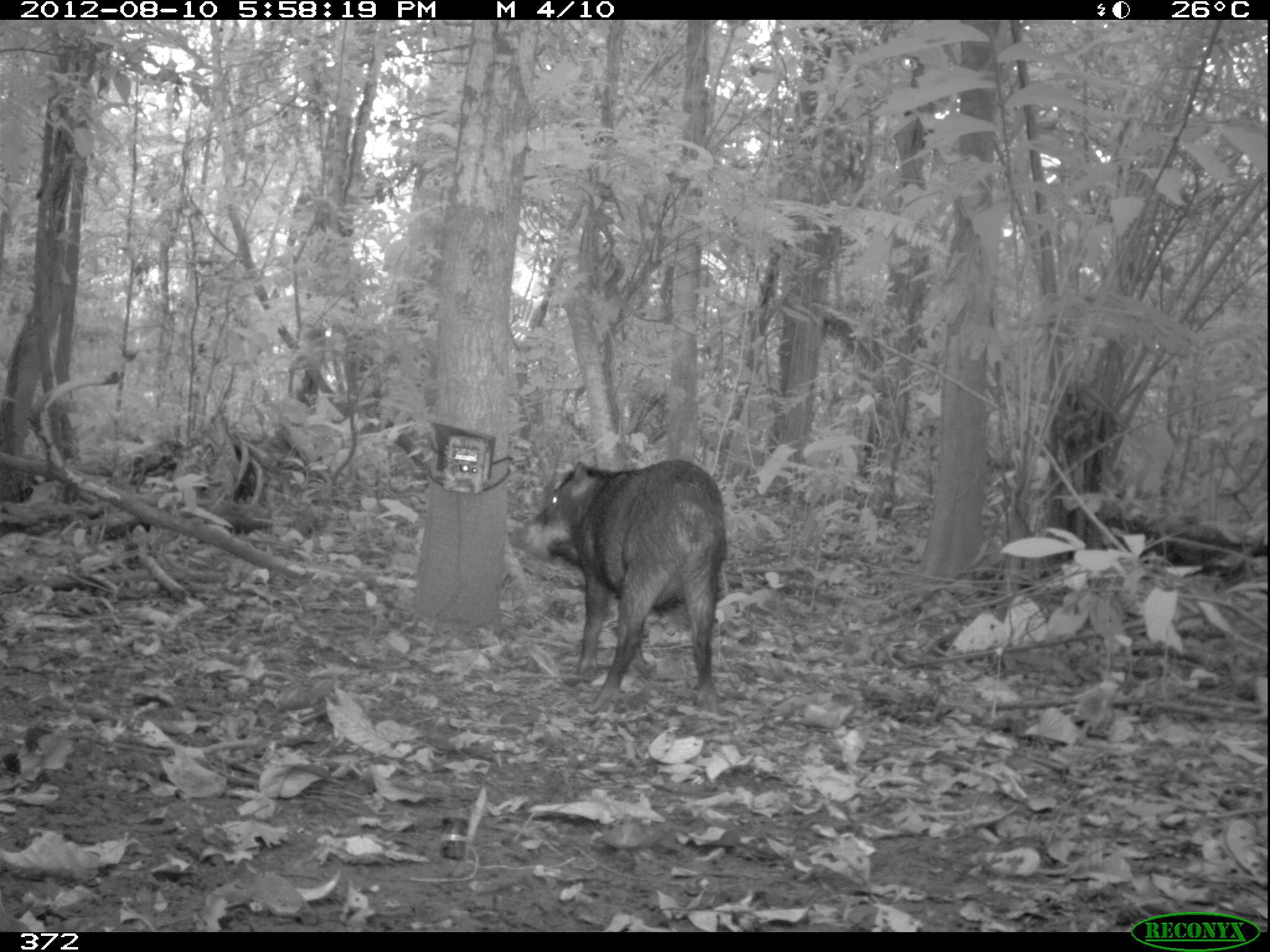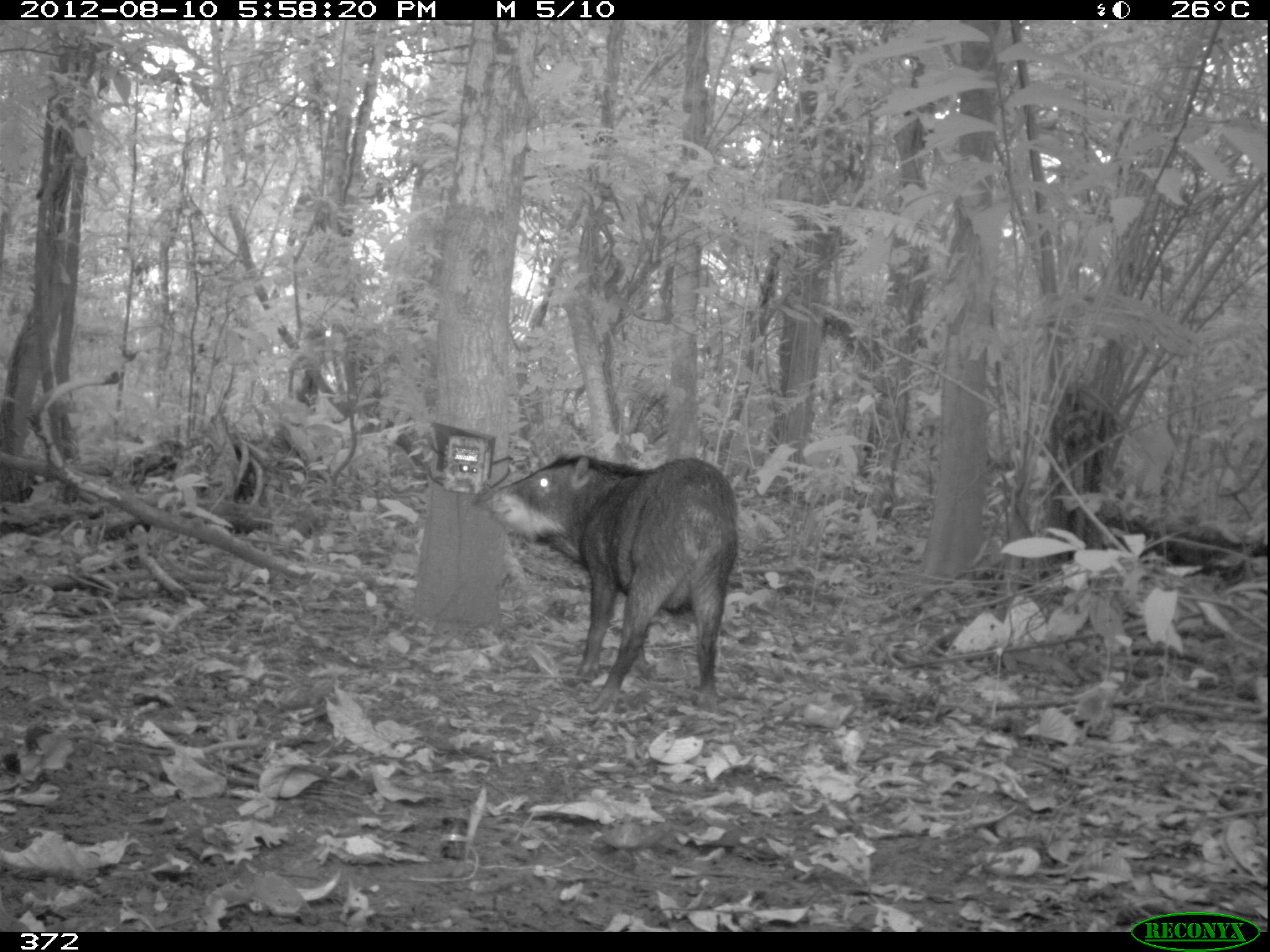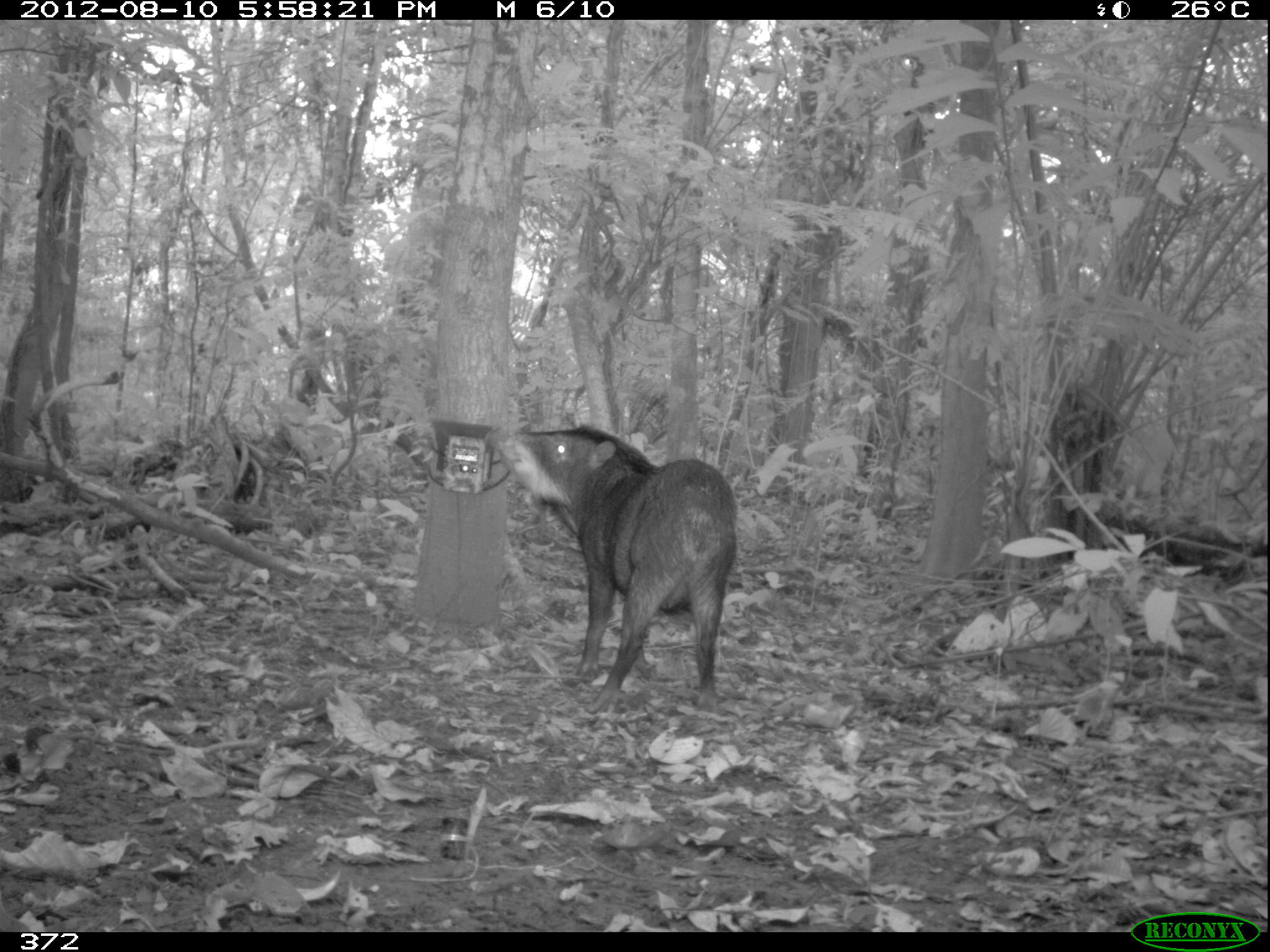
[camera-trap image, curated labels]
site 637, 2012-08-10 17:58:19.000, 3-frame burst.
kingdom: Animalia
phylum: Chordata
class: Mammalia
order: Artiodactyla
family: Tayassuidae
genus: Tayassu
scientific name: Tayassu pecari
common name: white-lipped peccary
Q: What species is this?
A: Tayassu pecari (white-lipped peccary).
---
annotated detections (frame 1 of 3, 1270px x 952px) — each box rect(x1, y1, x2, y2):
tayassu pecari: rect(505, 457, 728, 713)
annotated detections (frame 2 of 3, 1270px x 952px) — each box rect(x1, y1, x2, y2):
tayassu pecari: rect(469, 453, 739, 712)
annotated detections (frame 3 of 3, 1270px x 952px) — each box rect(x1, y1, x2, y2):
tayassu pecari: rect(480, 422, 737, 715)